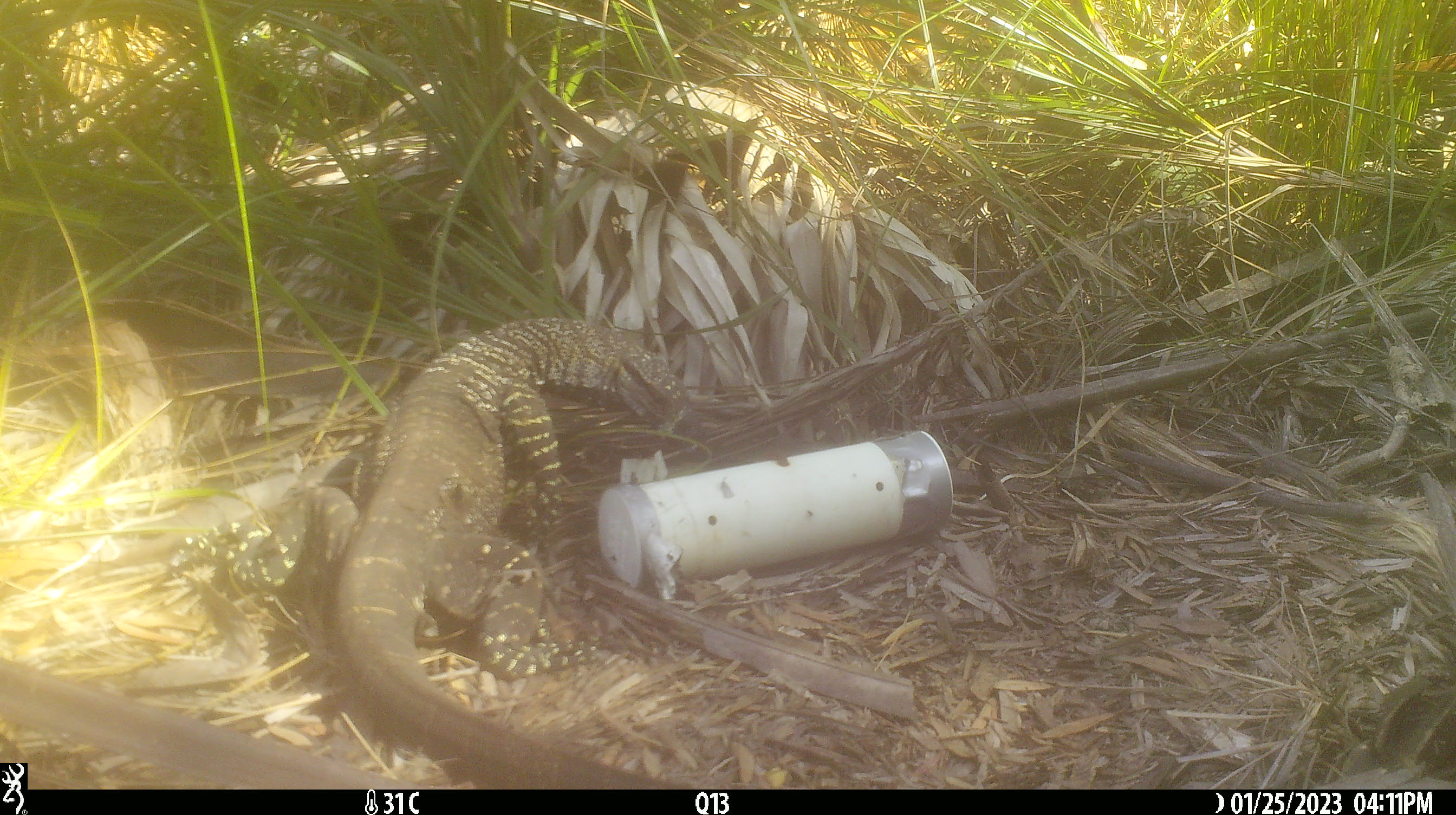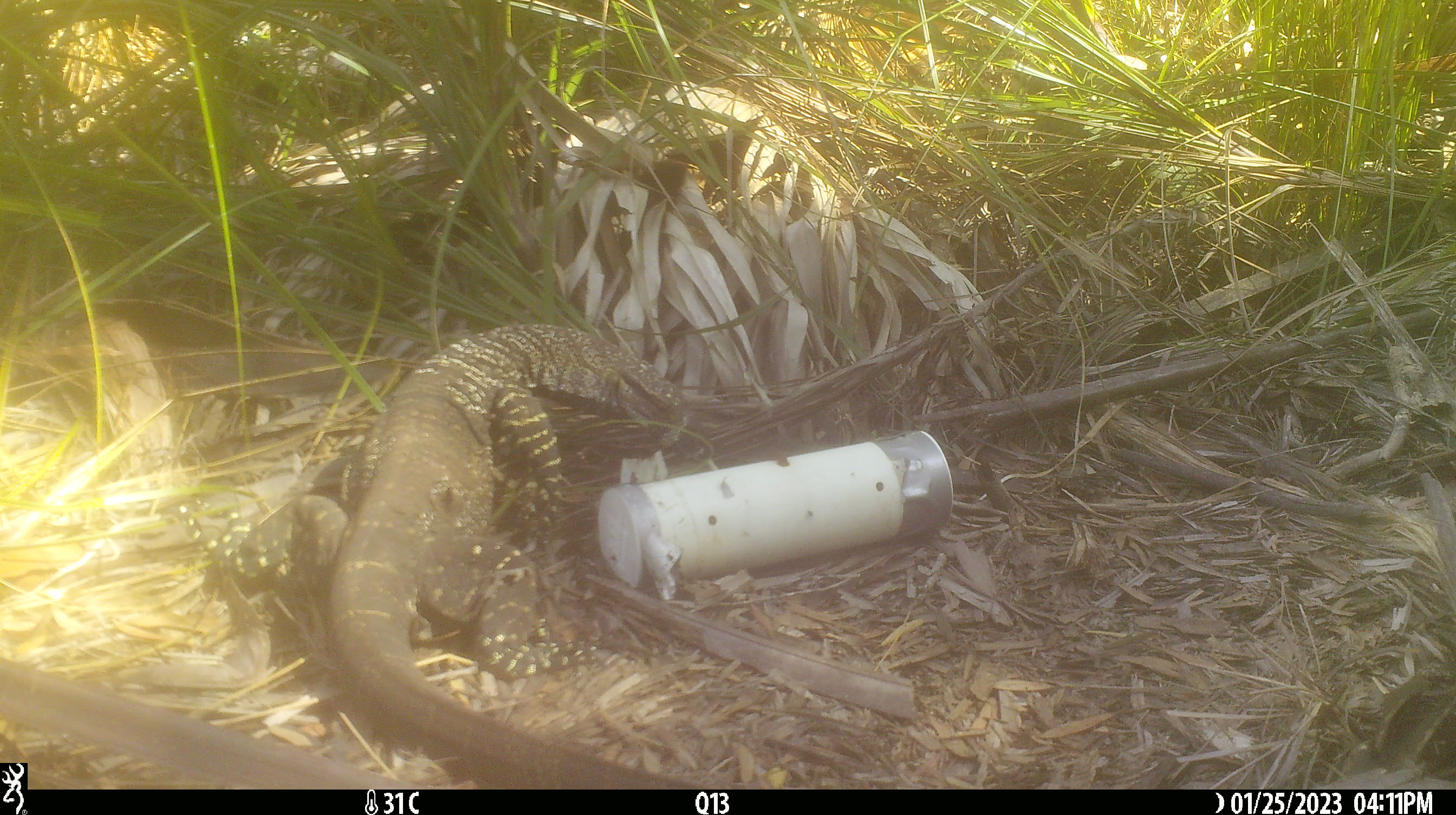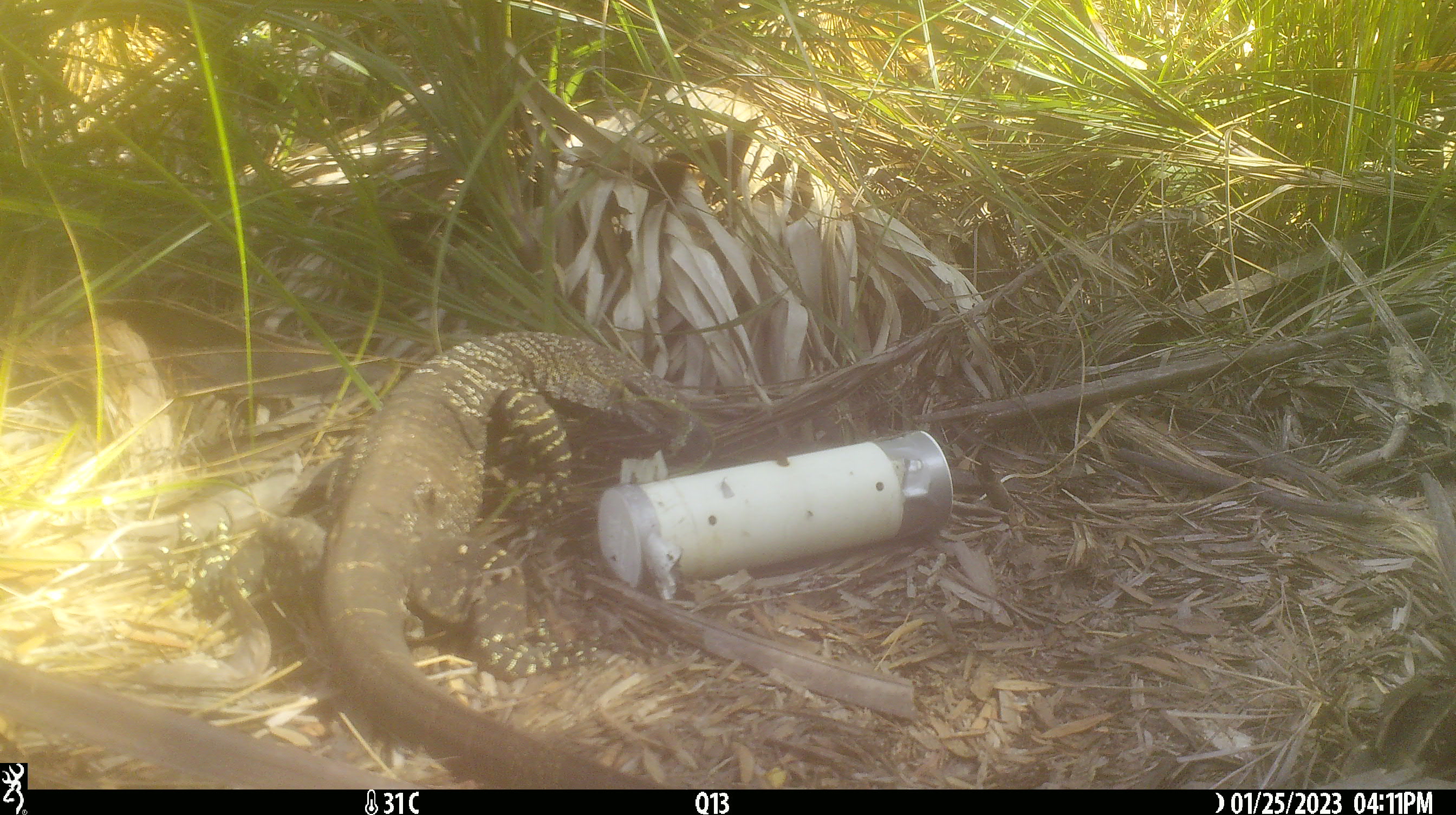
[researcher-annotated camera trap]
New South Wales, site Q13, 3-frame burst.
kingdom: Animalia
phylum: Chordata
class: Reptilia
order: Squamata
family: Varanidae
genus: Varanus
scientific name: Varanus varius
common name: lace monitor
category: goanna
Goanna (lace monitor) (Varanus varius).